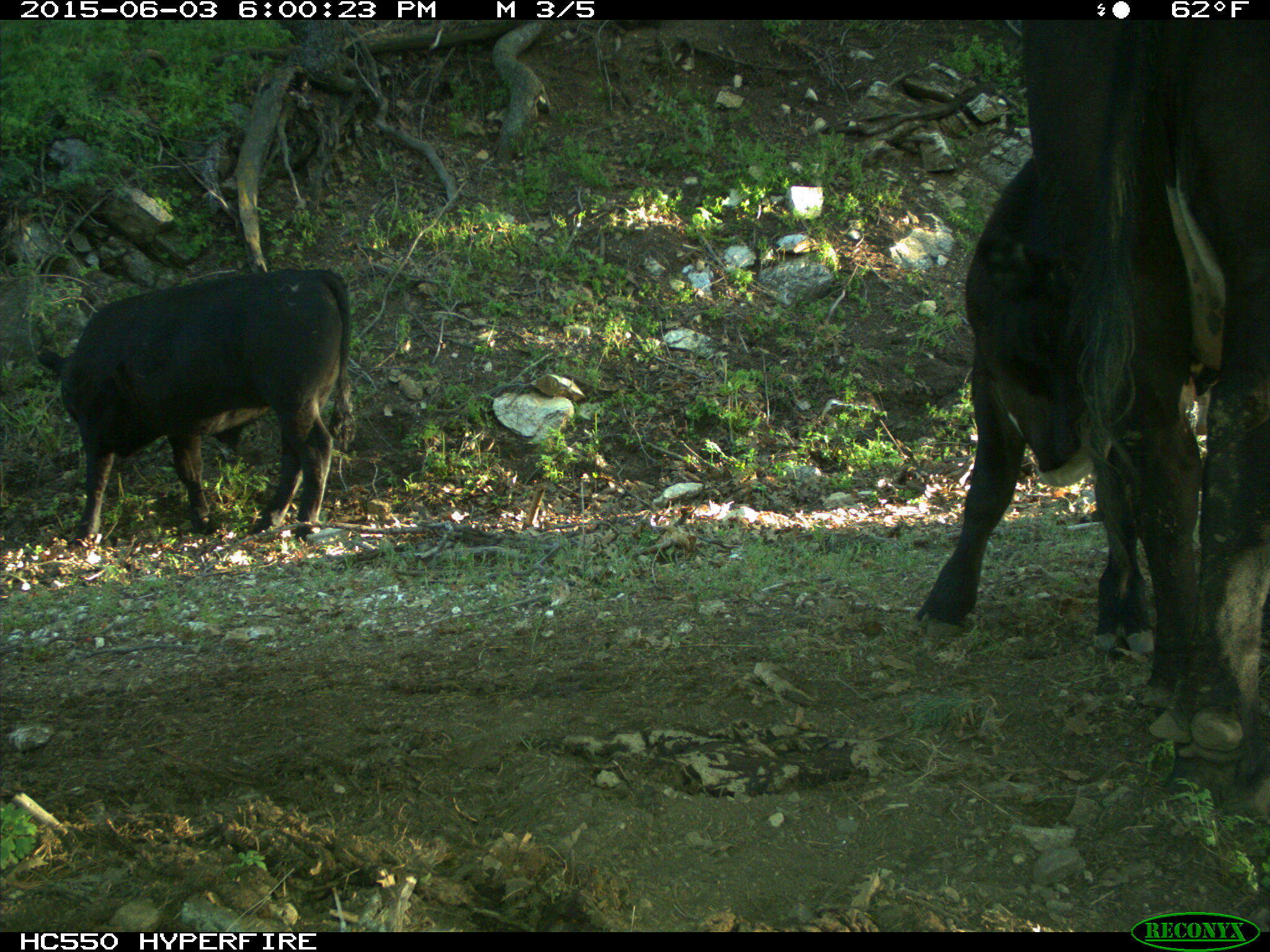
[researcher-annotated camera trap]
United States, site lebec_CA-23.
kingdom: Animalia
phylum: Chordata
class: Mammalia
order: Artiodactyla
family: Bovidae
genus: Bos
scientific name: Bos taurus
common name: domestic cow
Bos taurus (domestic cow).